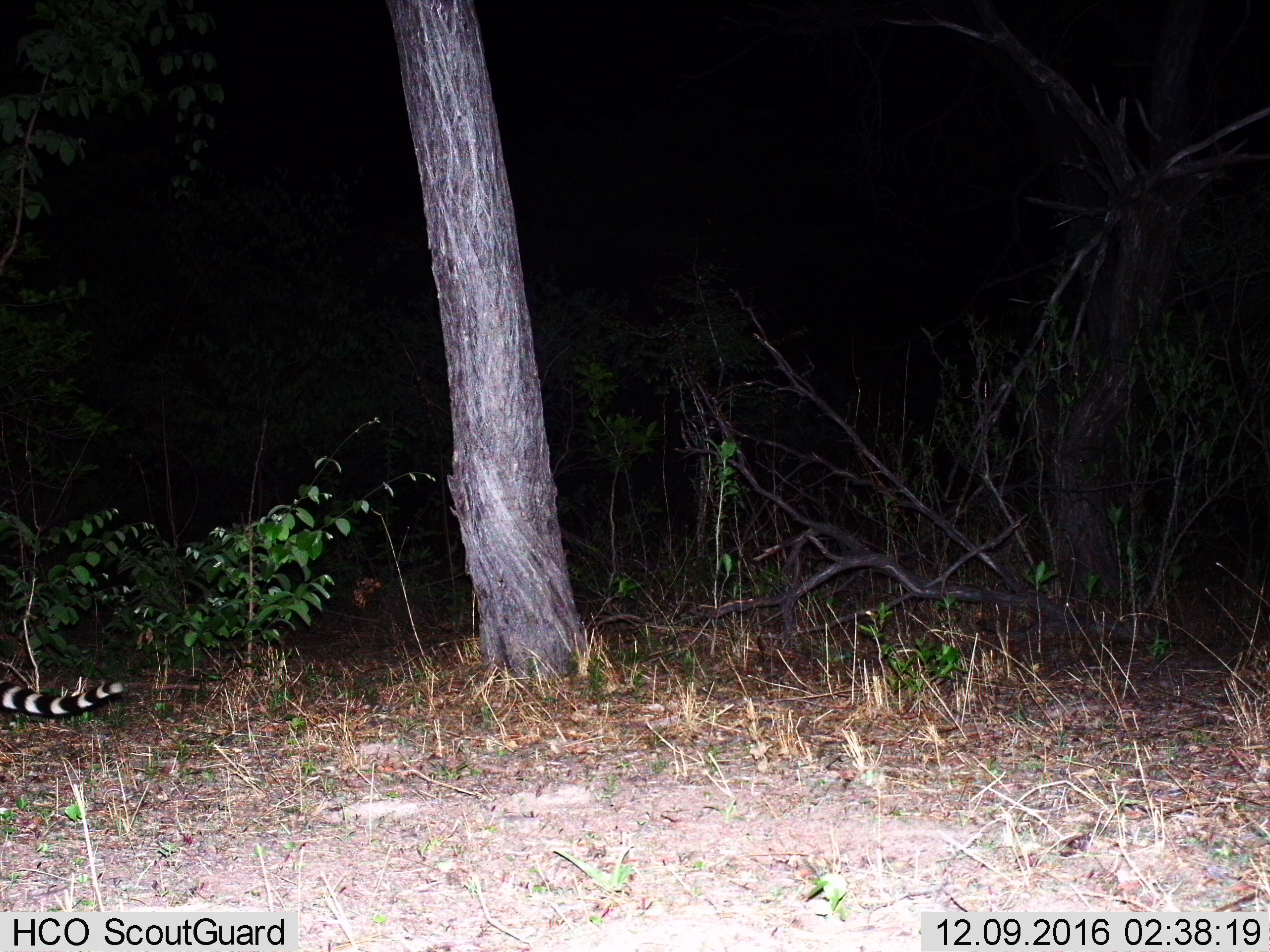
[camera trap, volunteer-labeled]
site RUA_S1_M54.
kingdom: Animalia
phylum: Chordata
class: Mammalia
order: Carnivora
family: Viverridae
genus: Genetta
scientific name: Genetta genetta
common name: small-spotted genet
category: genetcommonsmallspotted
Genetcommonsmallspotted (small-spotted genet) (Genetta genetta), count 1. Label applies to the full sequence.